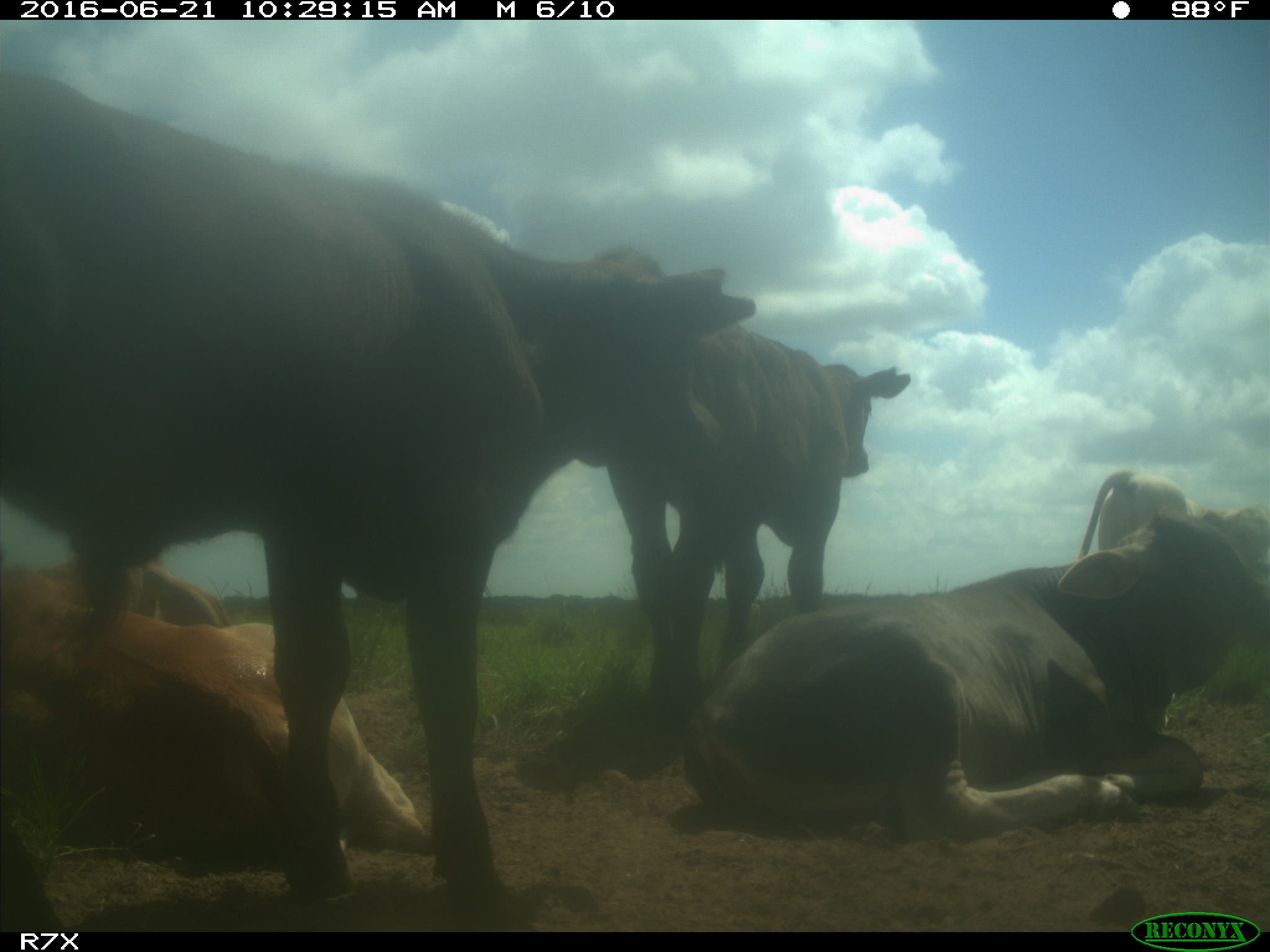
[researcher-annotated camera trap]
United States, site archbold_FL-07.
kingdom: Animalia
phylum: Chordata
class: Mammalia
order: Artiodactyla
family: Bovidae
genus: Bos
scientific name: Bos taurus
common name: domestic cow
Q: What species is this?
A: Bos taurus (domestic cow).